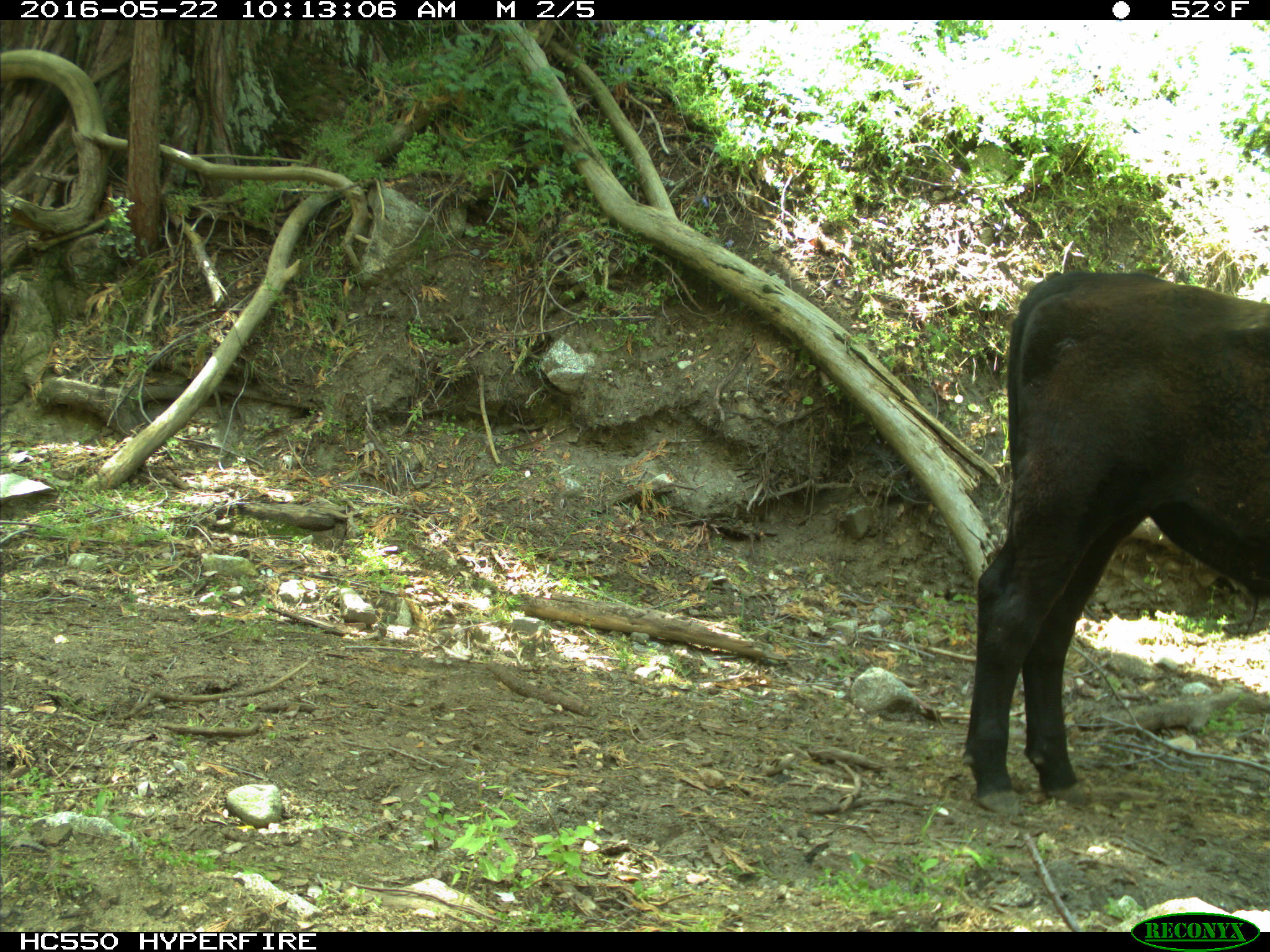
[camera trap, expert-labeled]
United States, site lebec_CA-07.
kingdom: Animalia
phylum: Chordata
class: Mammalia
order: Artiodactyla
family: Bovidae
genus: Bos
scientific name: Bos taurus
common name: domestic cow